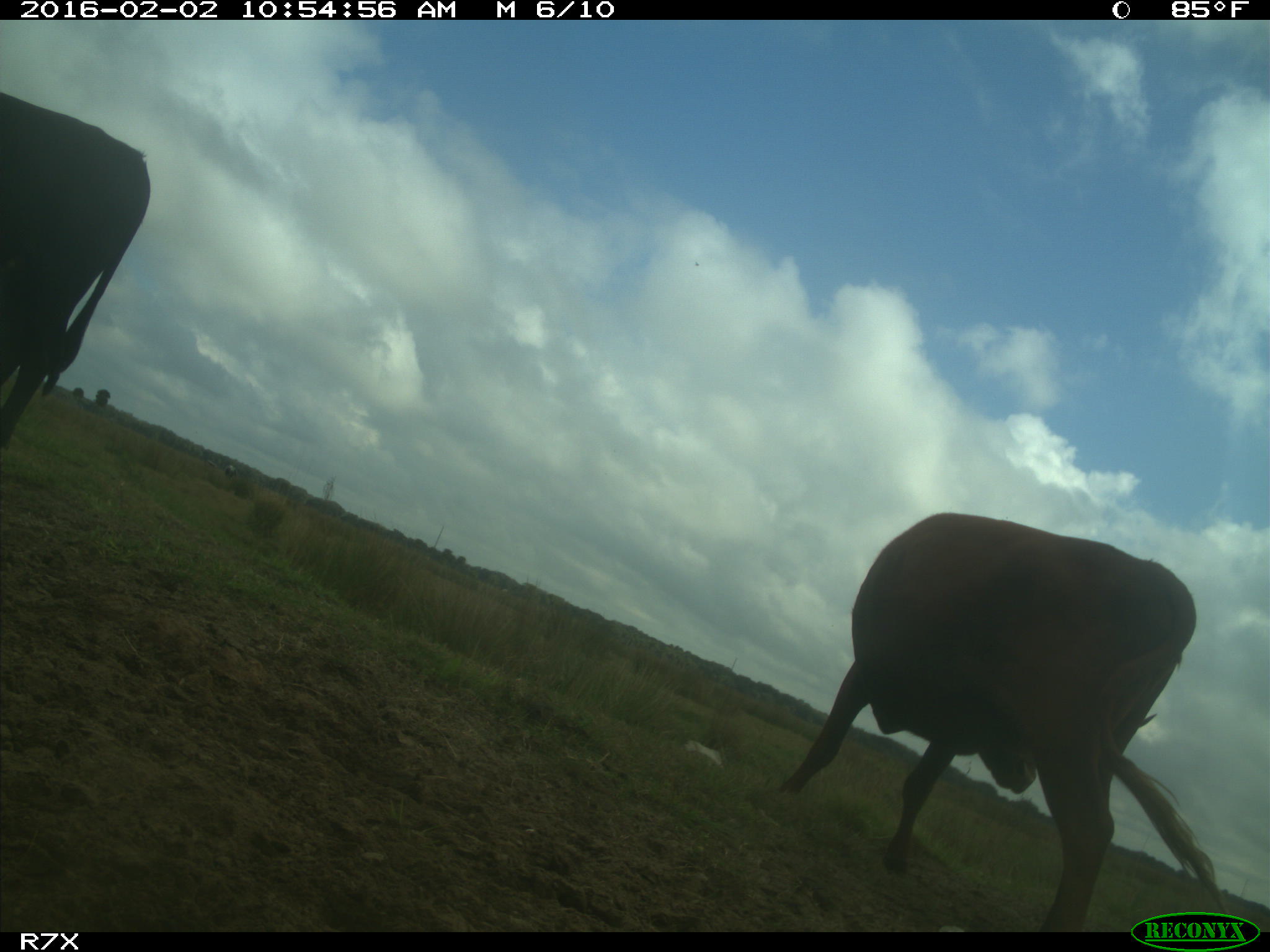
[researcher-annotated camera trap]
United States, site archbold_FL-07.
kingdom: Animalia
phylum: Chordata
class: Mammalia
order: Artiodactyla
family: Bovidae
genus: Bos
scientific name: Bos taurus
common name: domestic cow